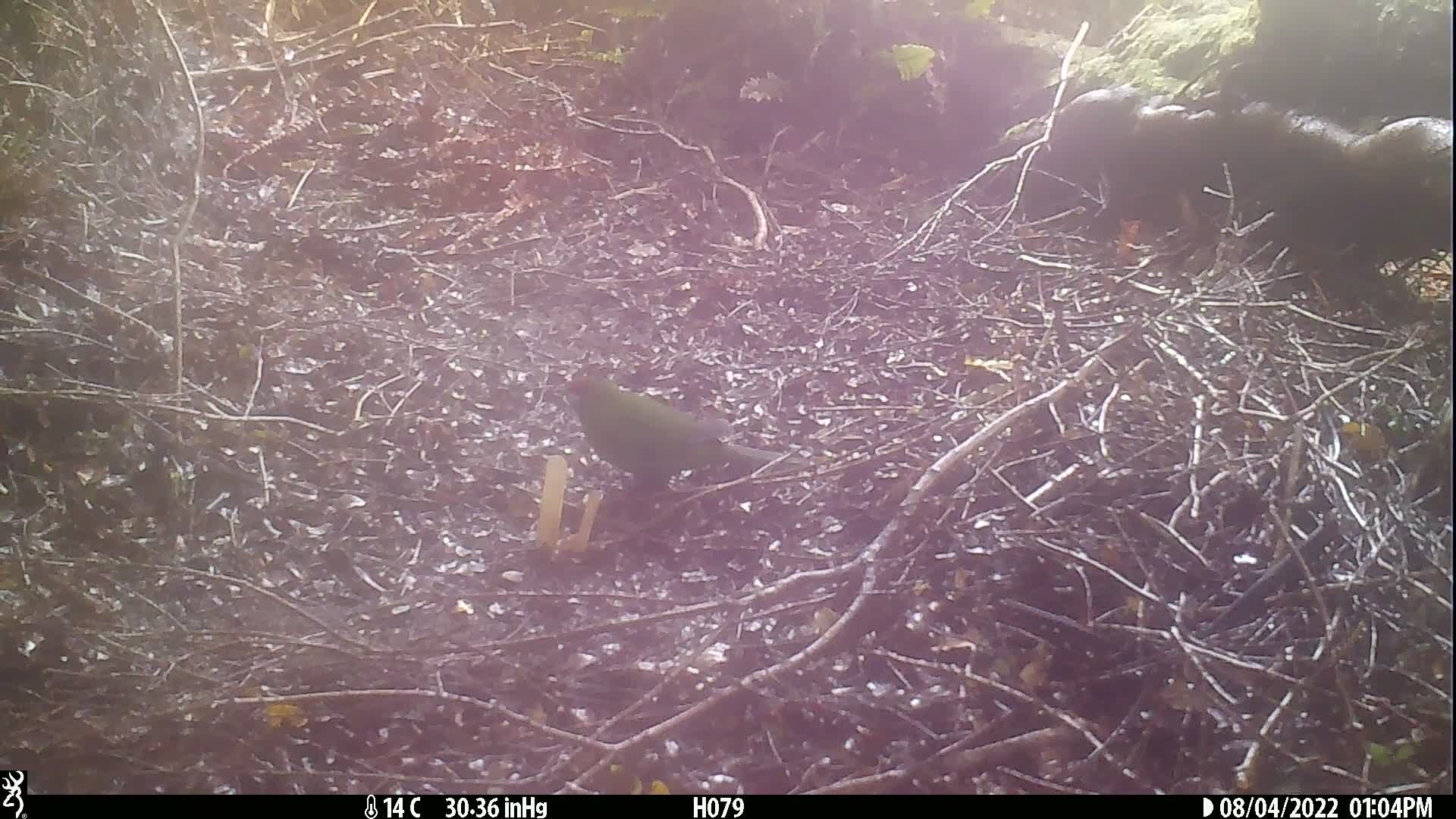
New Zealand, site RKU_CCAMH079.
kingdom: Animalia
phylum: Chordata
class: Aves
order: Psittaciformes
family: Psittaculidae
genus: Cyanoramphus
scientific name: Cyanoramphus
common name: parakeet